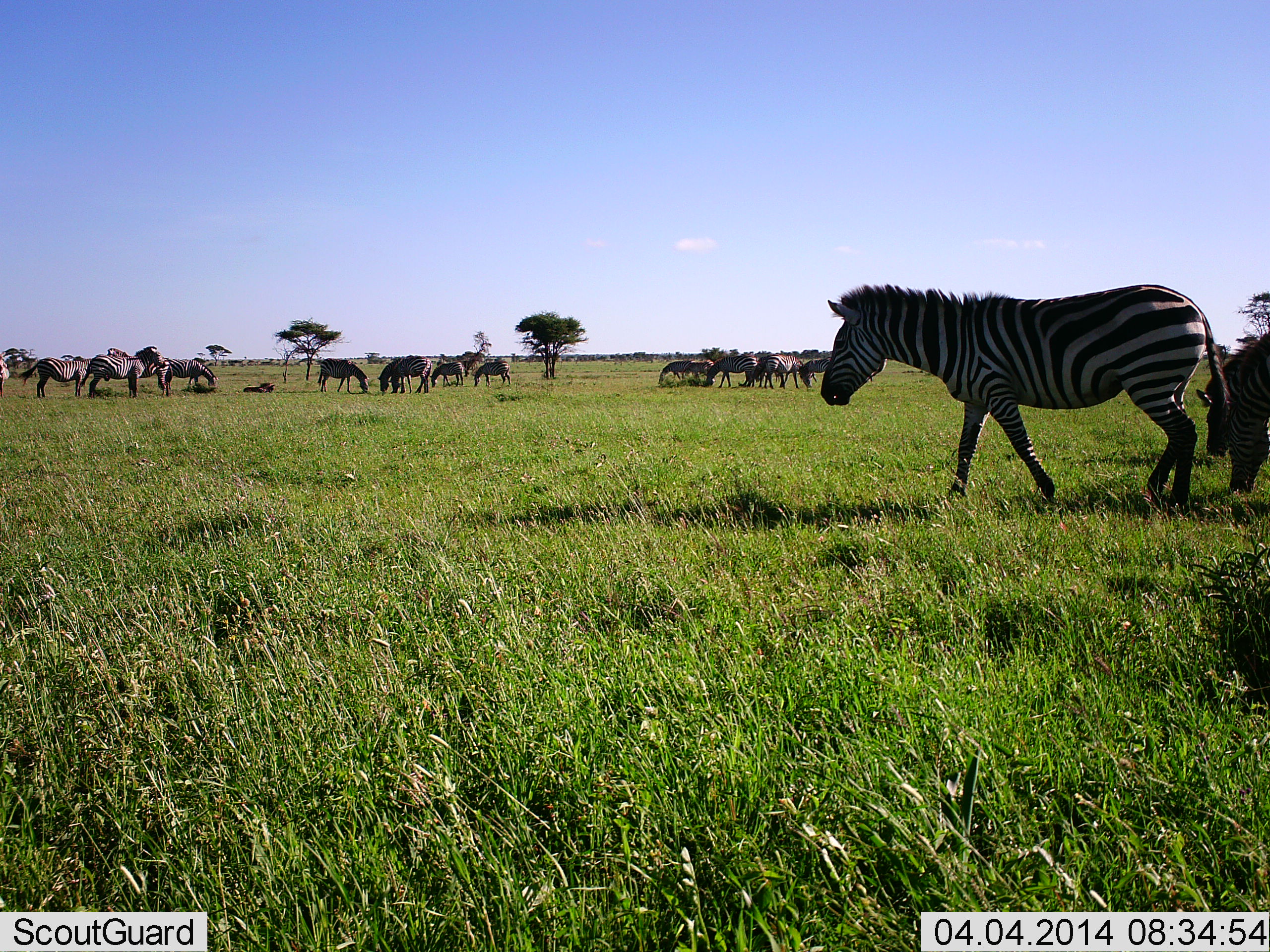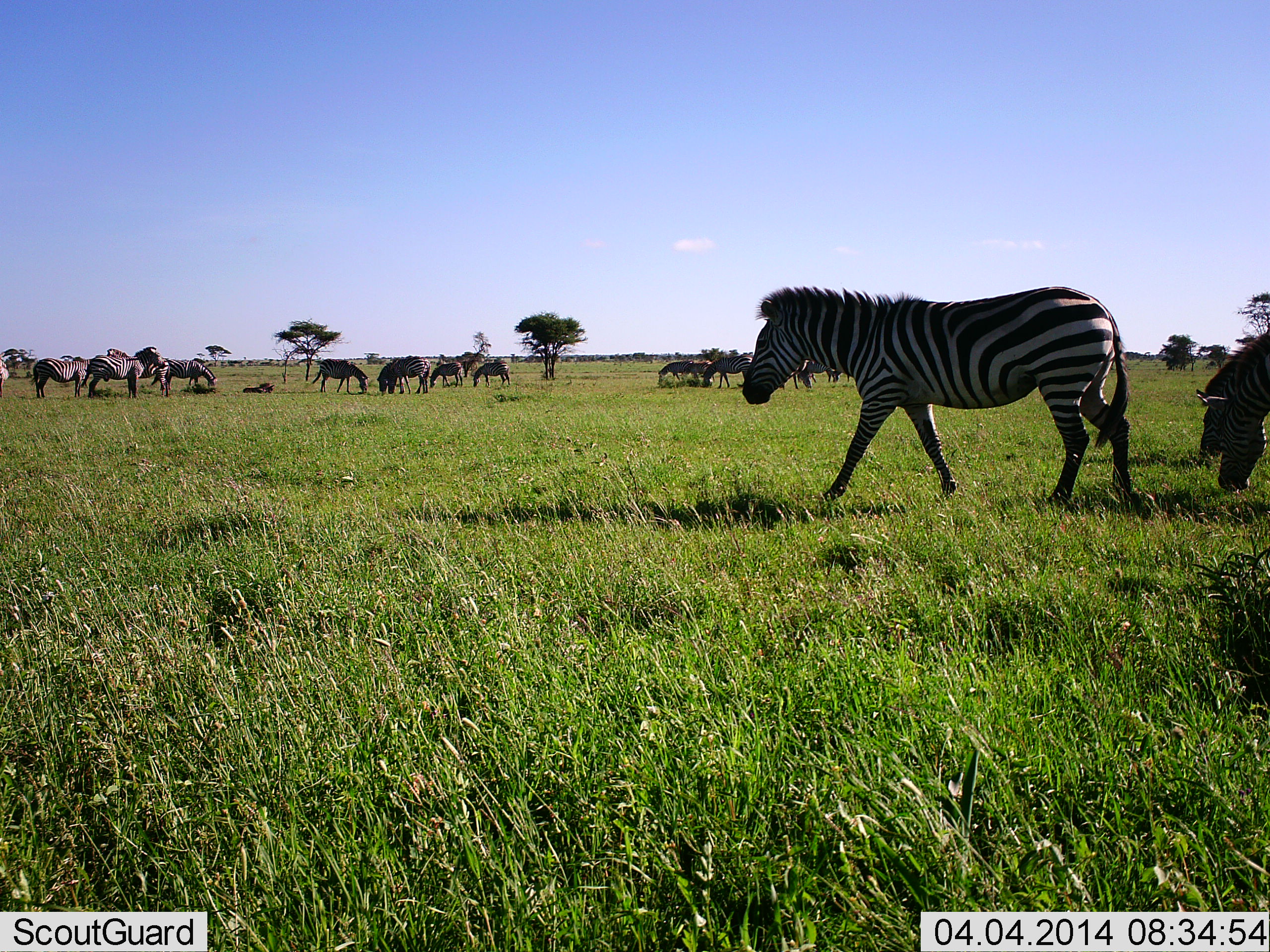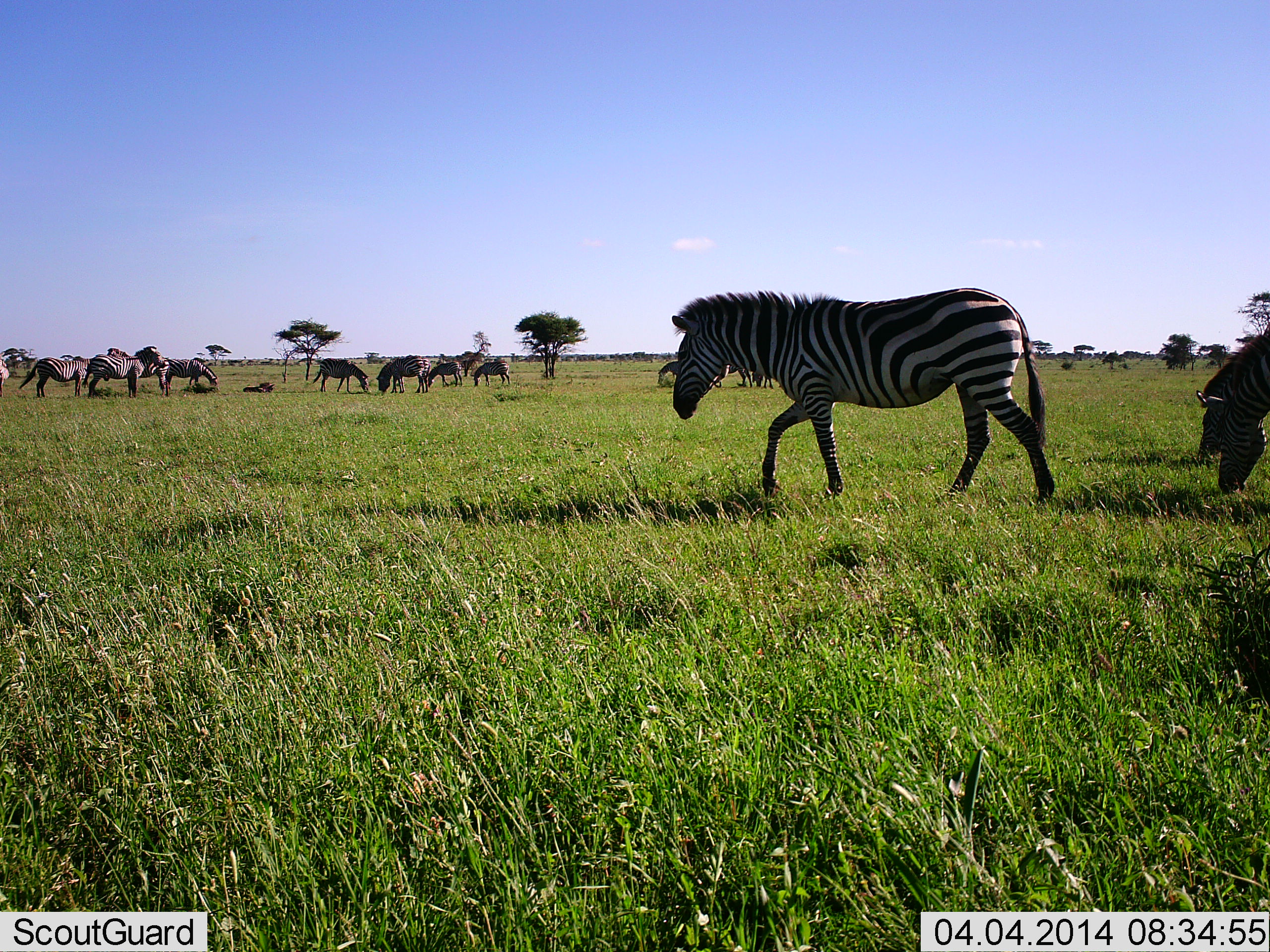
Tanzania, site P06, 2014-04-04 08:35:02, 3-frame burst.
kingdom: Animalia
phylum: Chordata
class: Mammalia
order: Perissodactyla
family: Equidae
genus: Equus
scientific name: Equus quagga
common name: plains zebra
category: zebra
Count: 11-50.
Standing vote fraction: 73%.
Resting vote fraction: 27%.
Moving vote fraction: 73%.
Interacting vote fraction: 9%.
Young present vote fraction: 9%.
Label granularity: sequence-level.